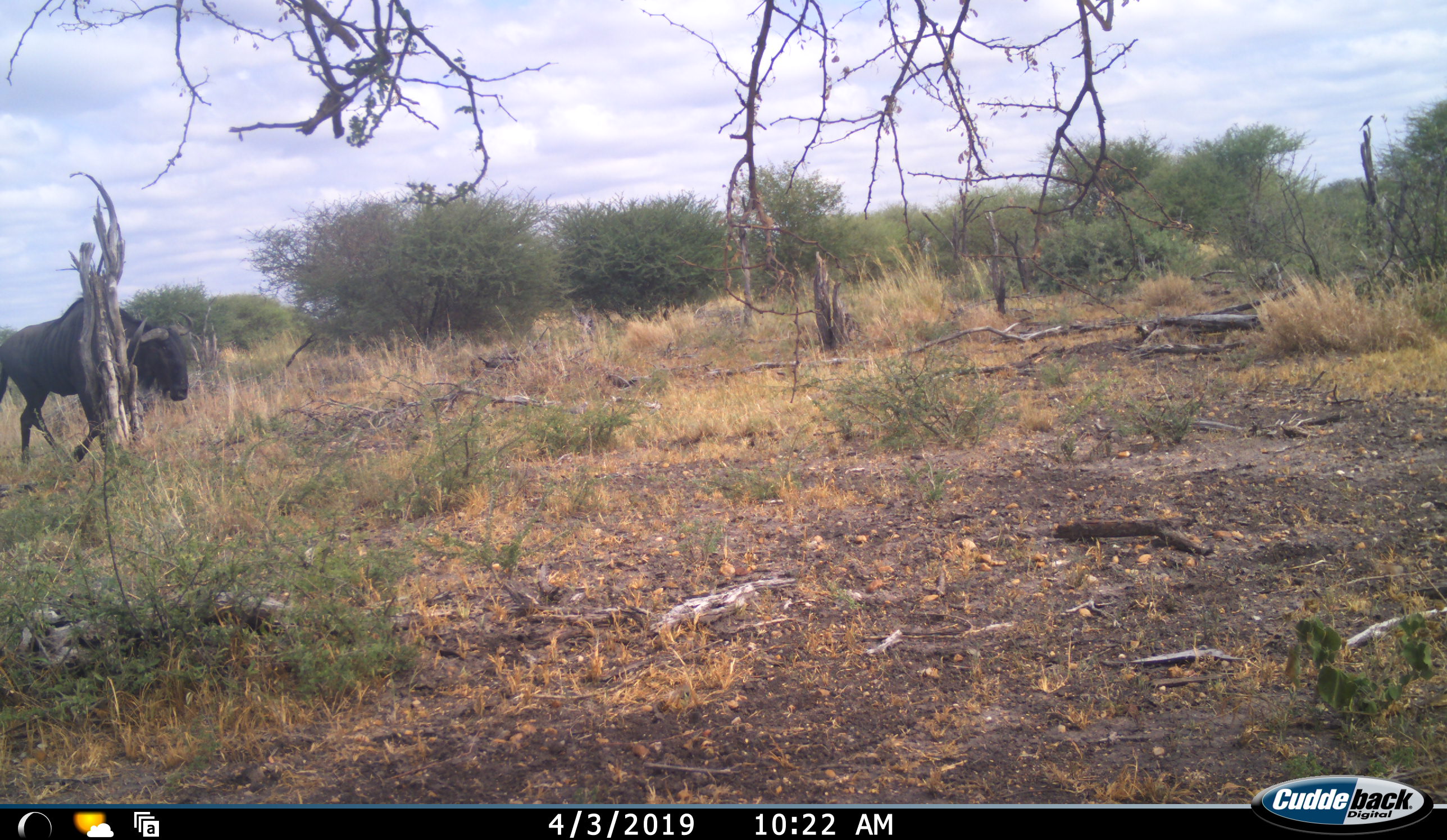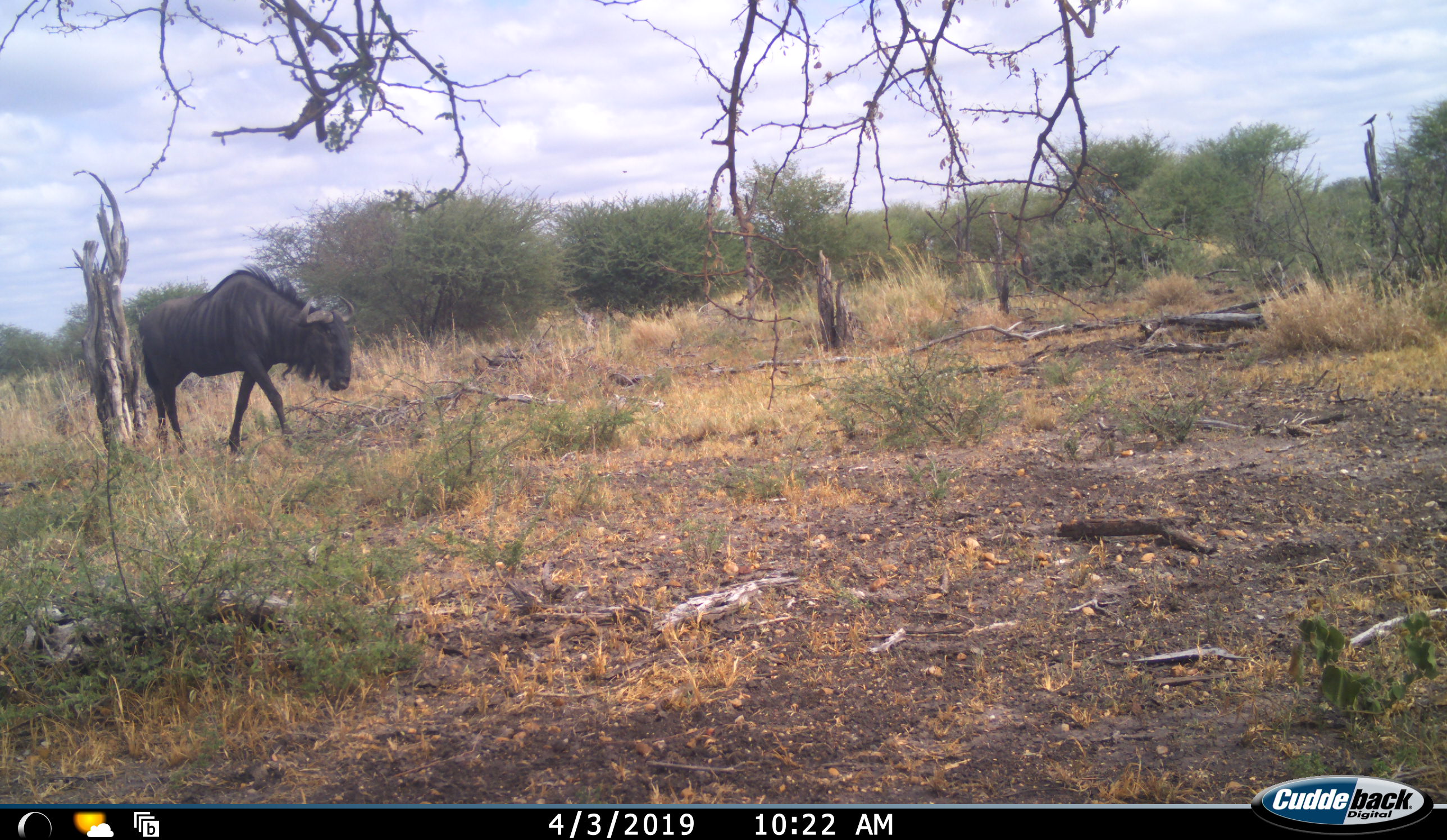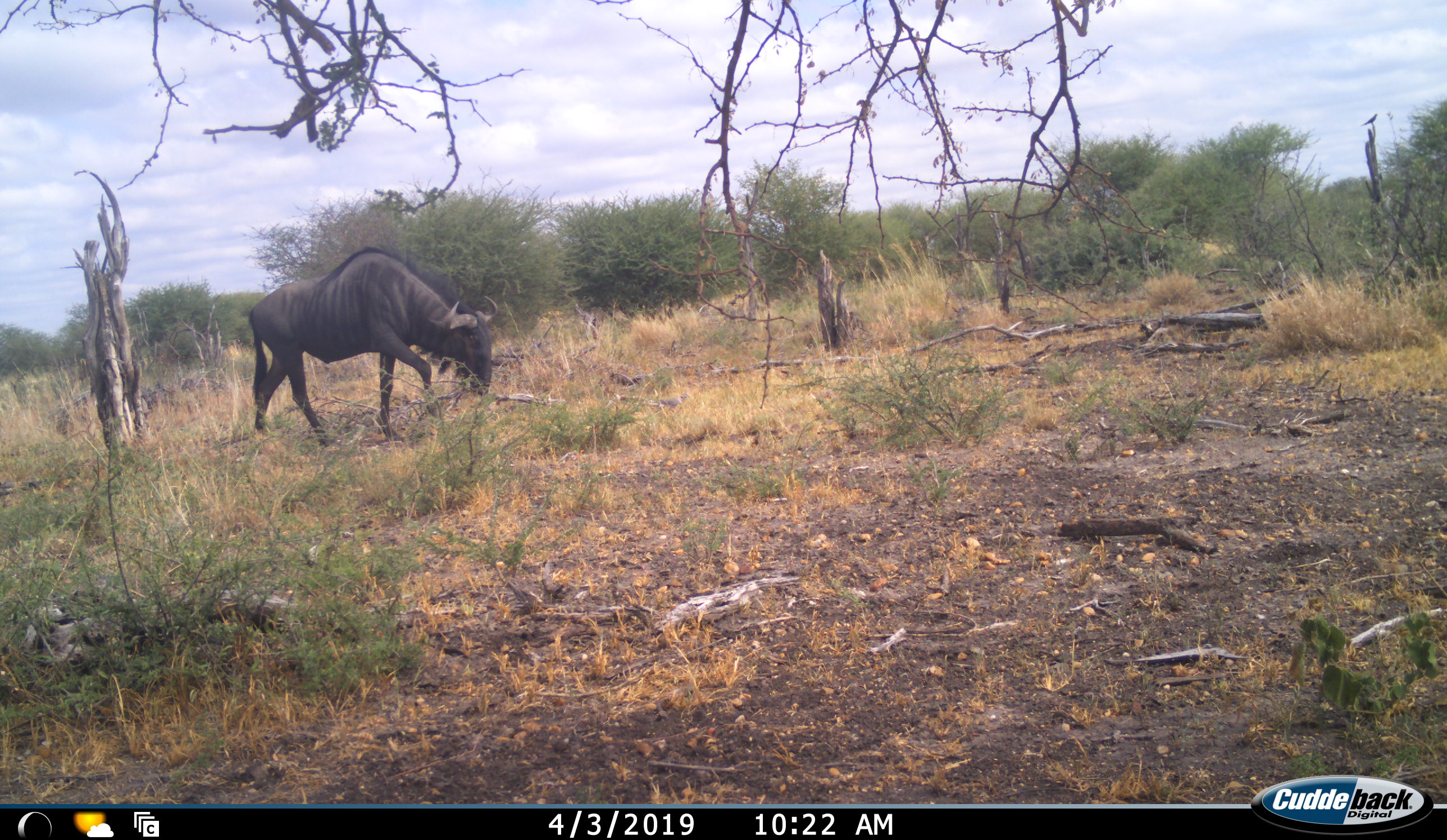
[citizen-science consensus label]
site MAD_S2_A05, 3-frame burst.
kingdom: Animalia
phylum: Chordata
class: Mammalia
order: Artiodactyla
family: Bovidae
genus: Connochaetes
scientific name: Connochaetes taurinus taurinus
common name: blue wildebeest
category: wildebeestblue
Wildebeestblue (blue wildebeest) (Connochaetes taurinus taurinus), count 1. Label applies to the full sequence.